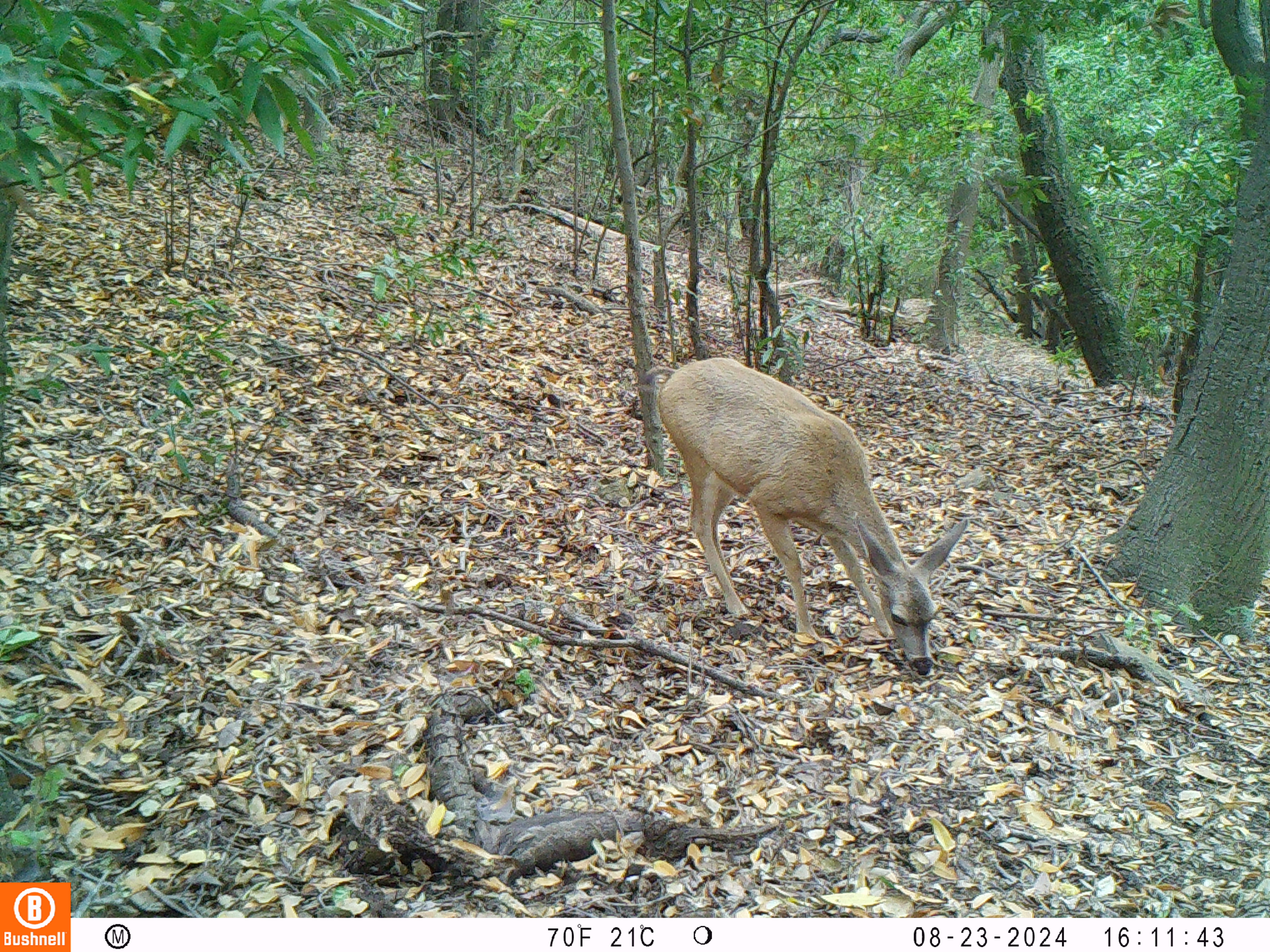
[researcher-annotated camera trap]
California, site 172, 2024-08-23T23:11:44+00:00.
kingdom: Animalia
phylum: Chordata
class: Mammalia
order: Artiodactyla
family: Cervidae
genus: Odocoileus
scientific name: Odocoileus hemionus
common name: mule deer